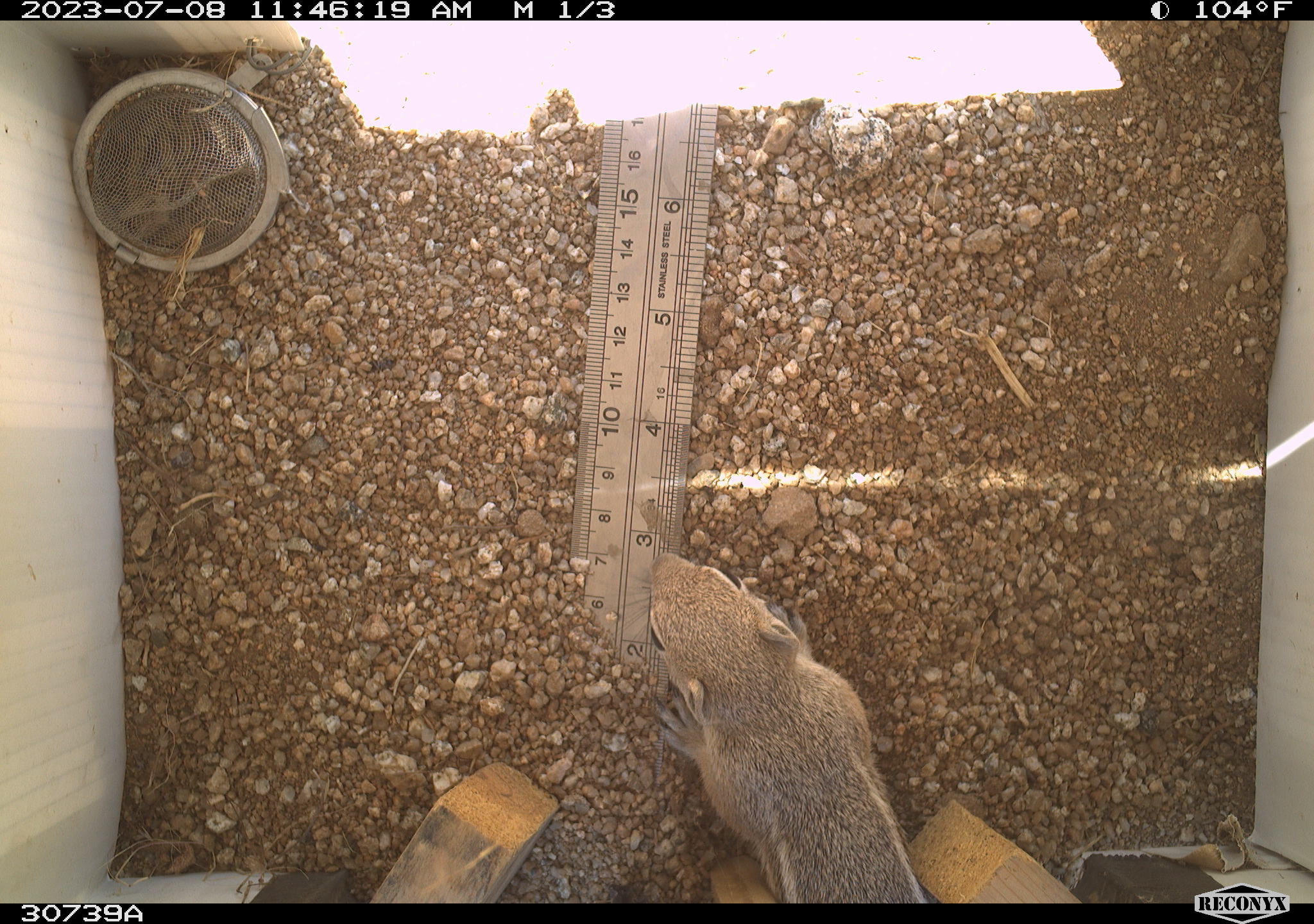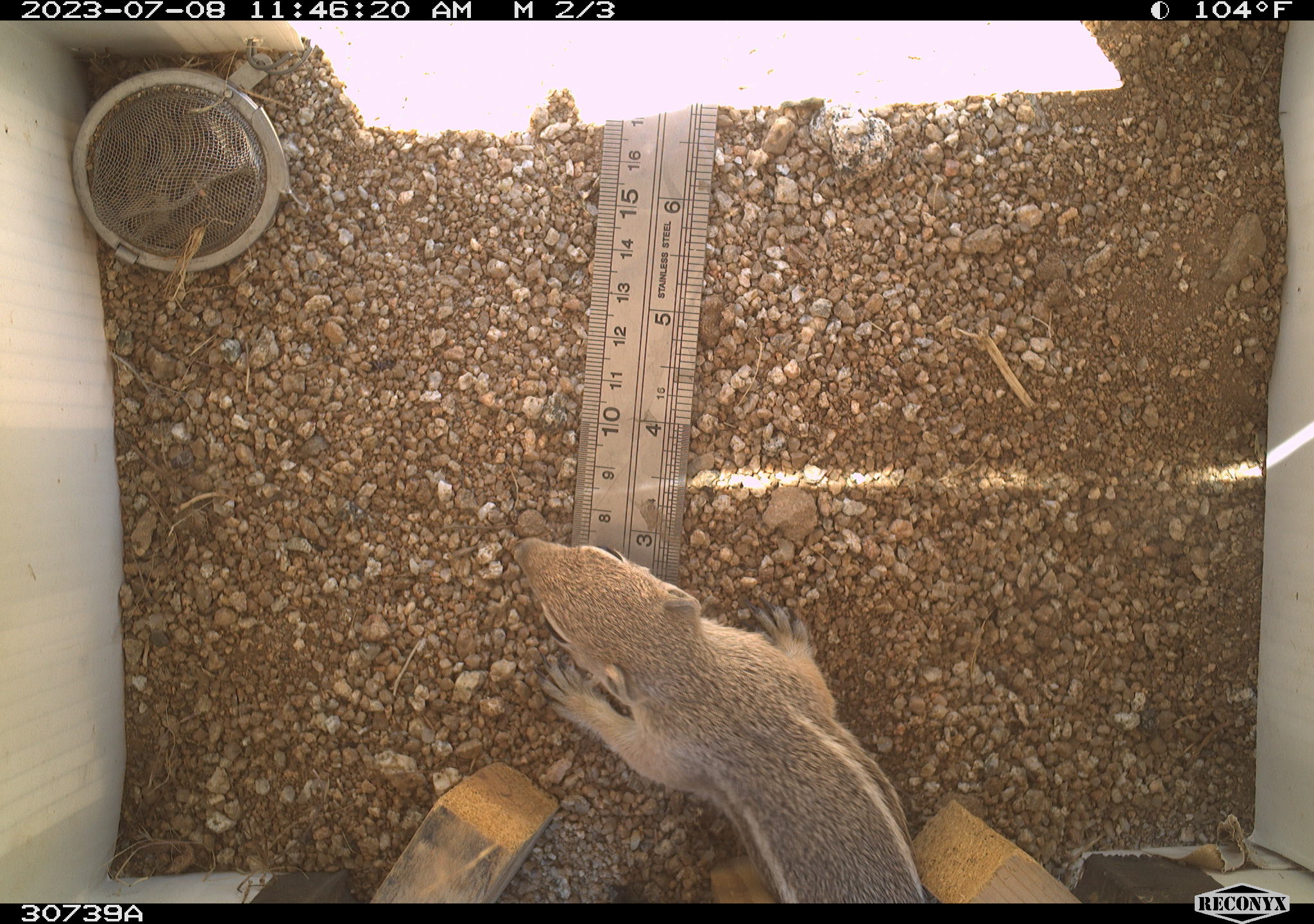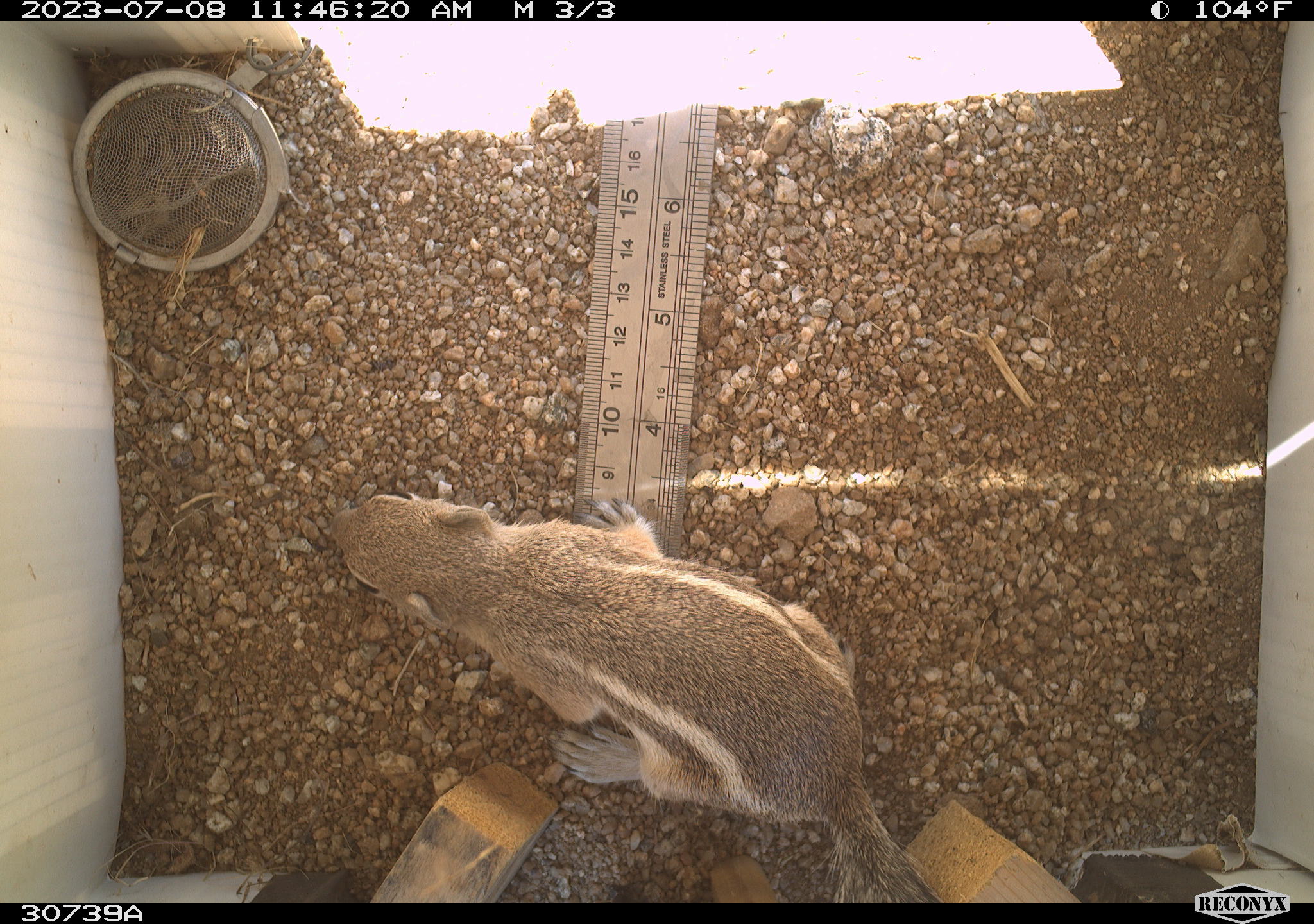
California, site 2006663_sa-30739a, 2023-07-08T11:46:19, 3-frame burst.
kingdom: Animalia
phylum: Chordata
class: Mammalia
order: Rodentia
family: Sciuridae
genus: Ammospermophilus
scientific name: Ammospermophilus leucurus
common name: white-tailed antelope squirrel